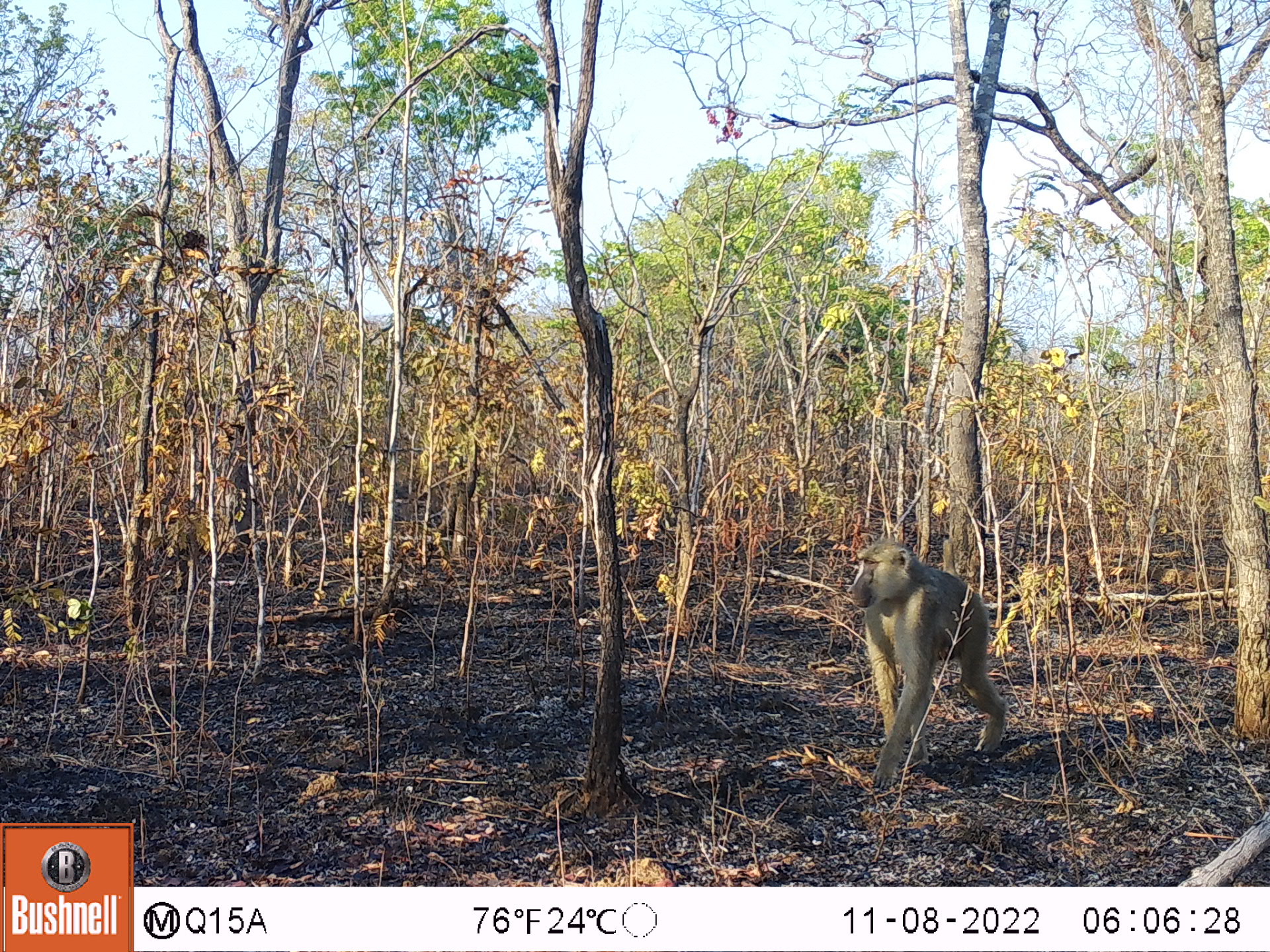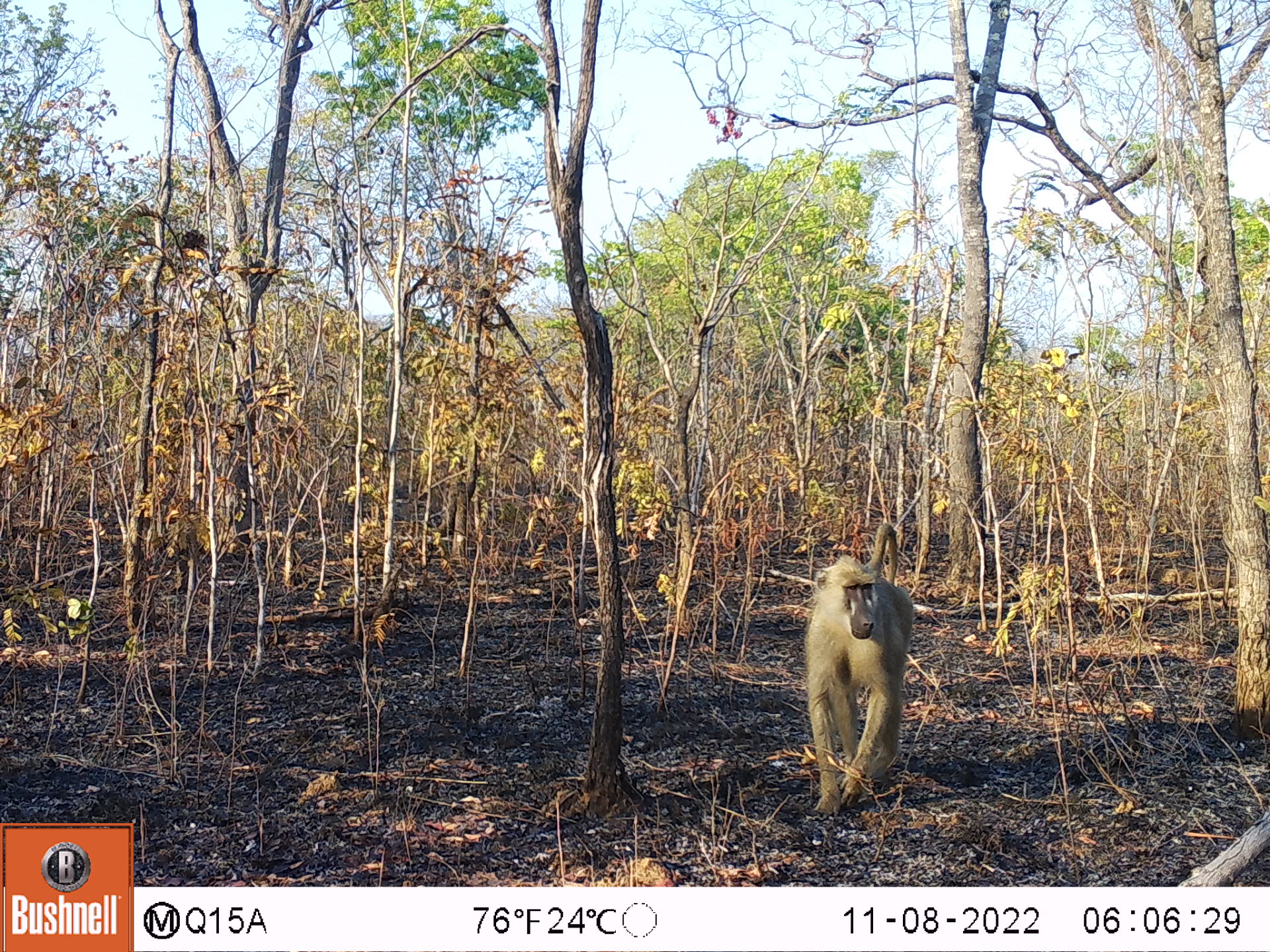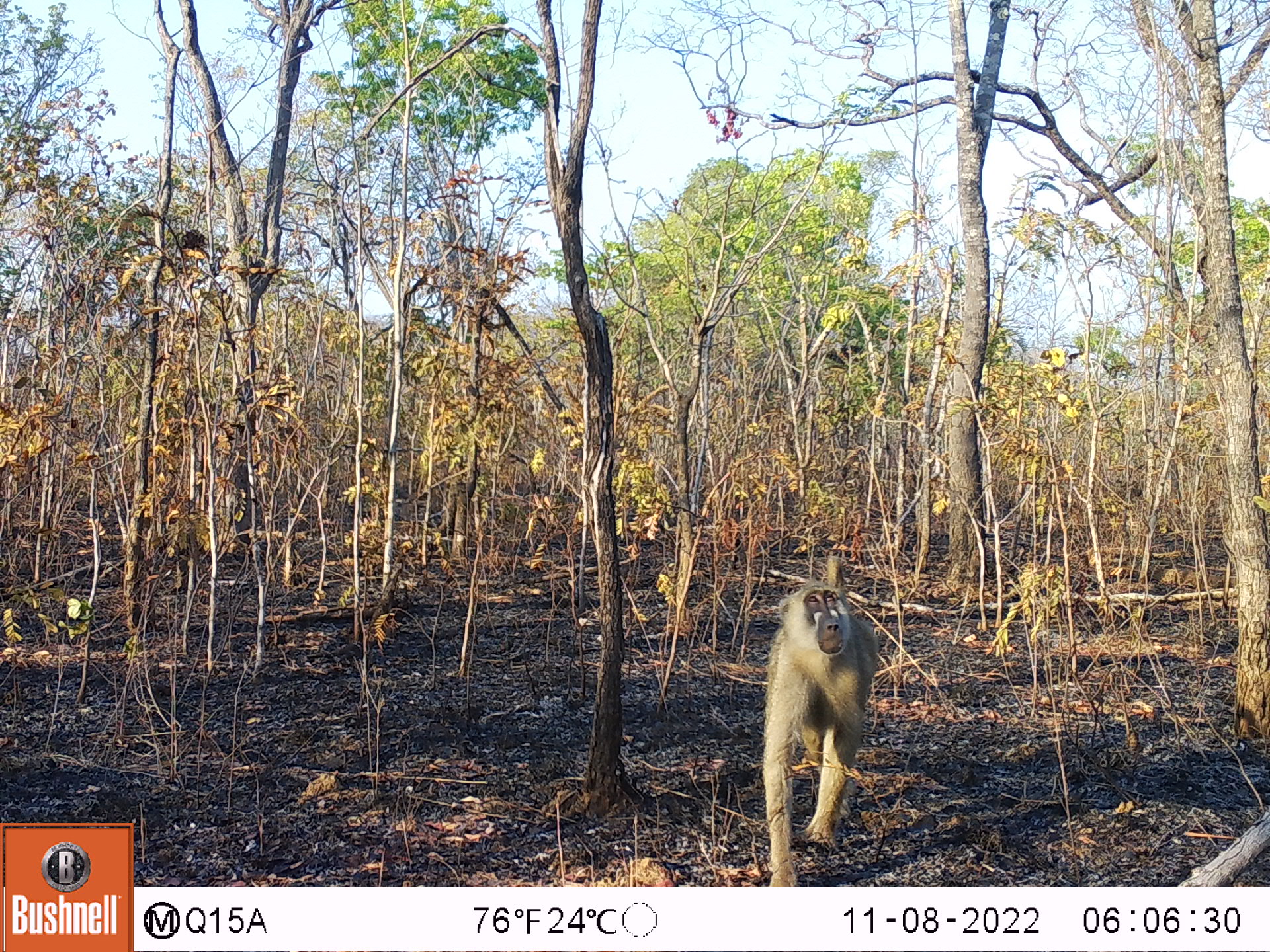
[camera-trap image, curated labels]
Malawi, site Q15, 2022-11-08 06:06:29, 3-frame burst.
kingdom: Animalia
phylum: Chordata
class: Mammalia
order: Primates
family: Cercopithecidae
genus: Papio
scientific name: Papio cynocephalus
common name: yellow baboon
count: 1